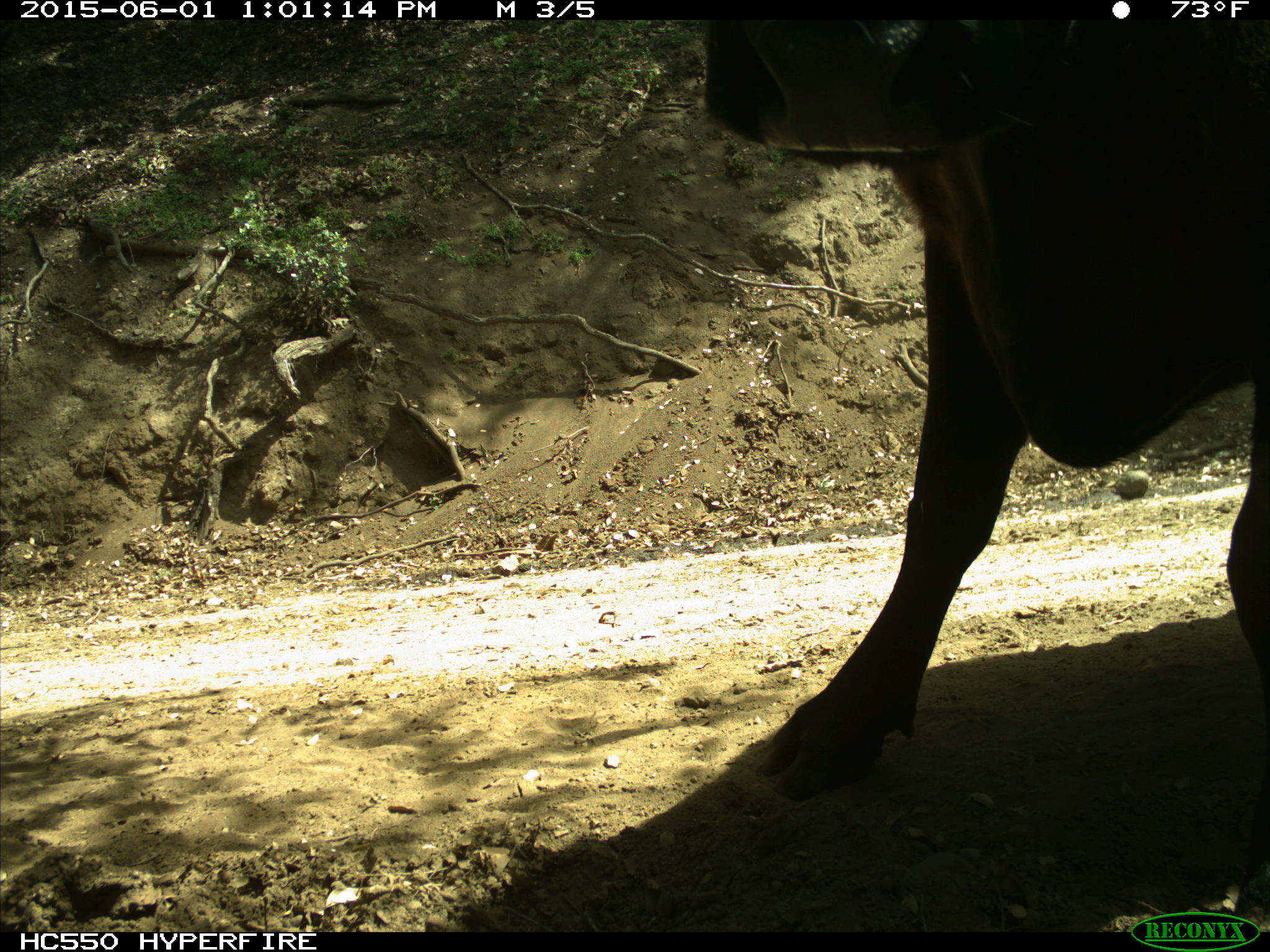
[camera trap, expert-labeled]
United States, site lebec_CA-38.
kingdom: Animalia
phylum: Chordata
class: Mammalia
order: Artiodactyla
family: Bovidae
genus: Bos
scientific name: Bos taurus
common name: domestic cow